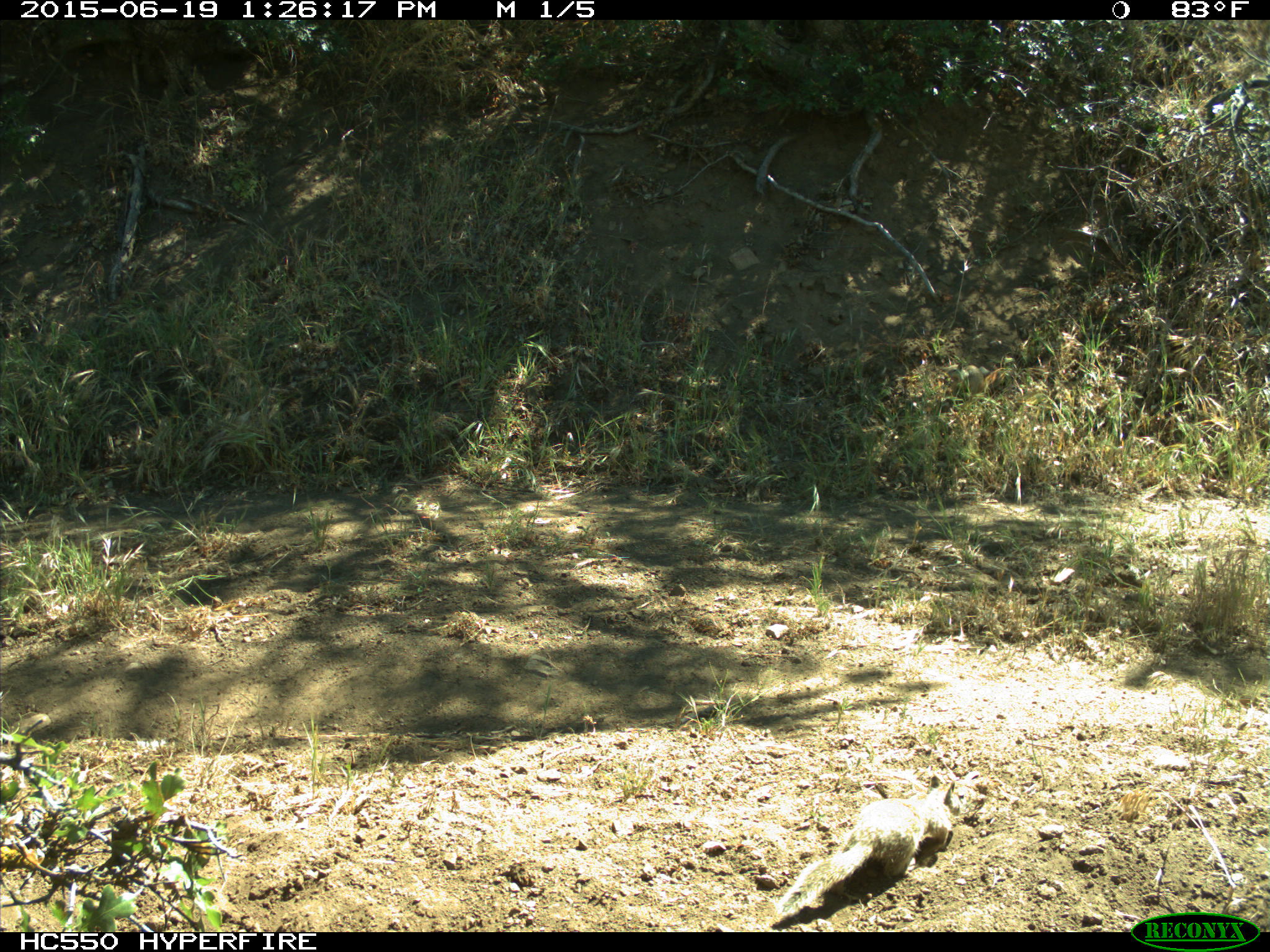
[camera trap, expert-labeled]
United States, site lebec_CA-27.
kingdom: Animalia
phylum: Chordata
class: Mammalia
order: Rodentia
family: Sciuridae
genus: Otospermophilus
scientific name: Otospermophilus beecheyi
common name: california ground squirrel